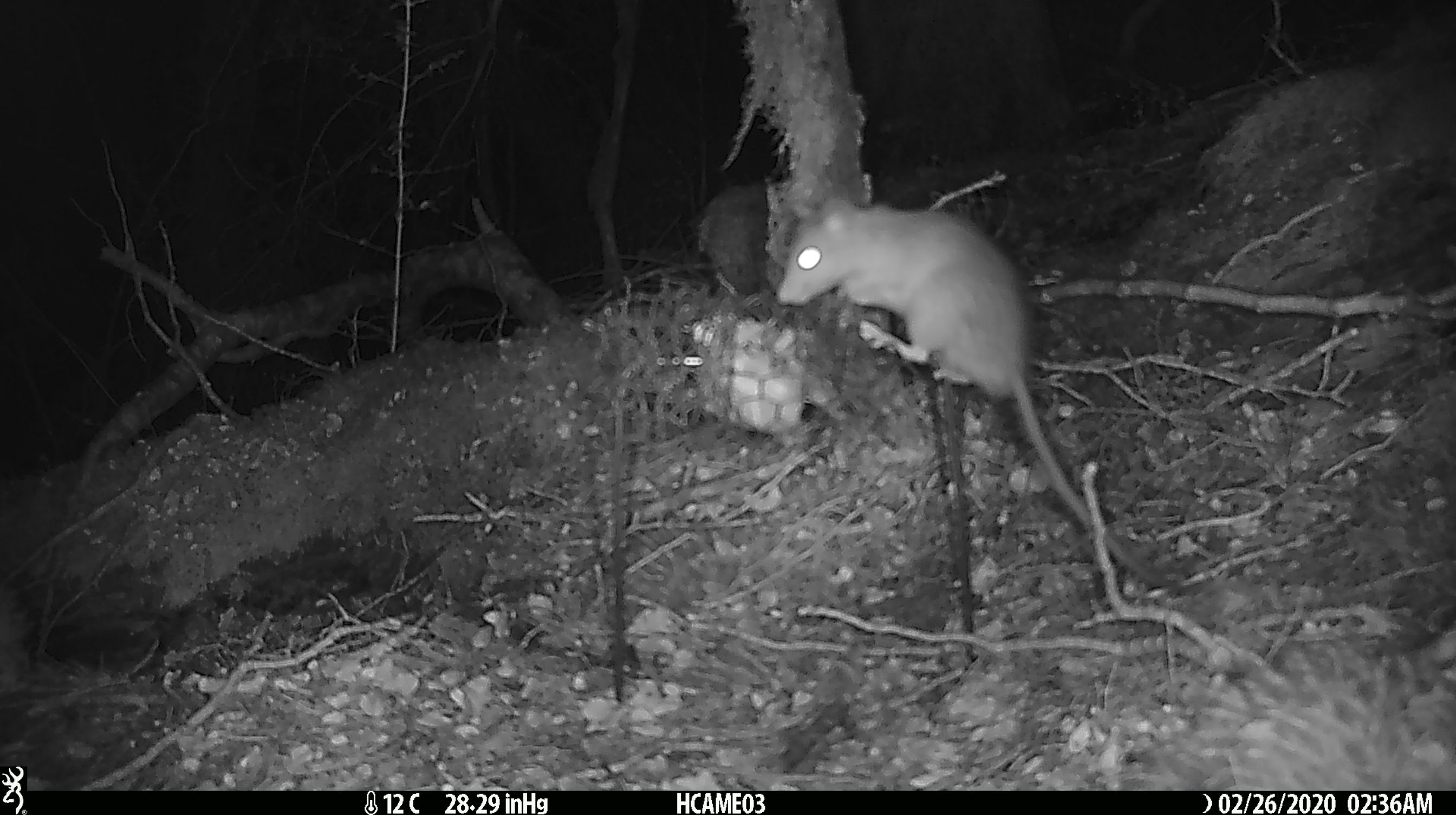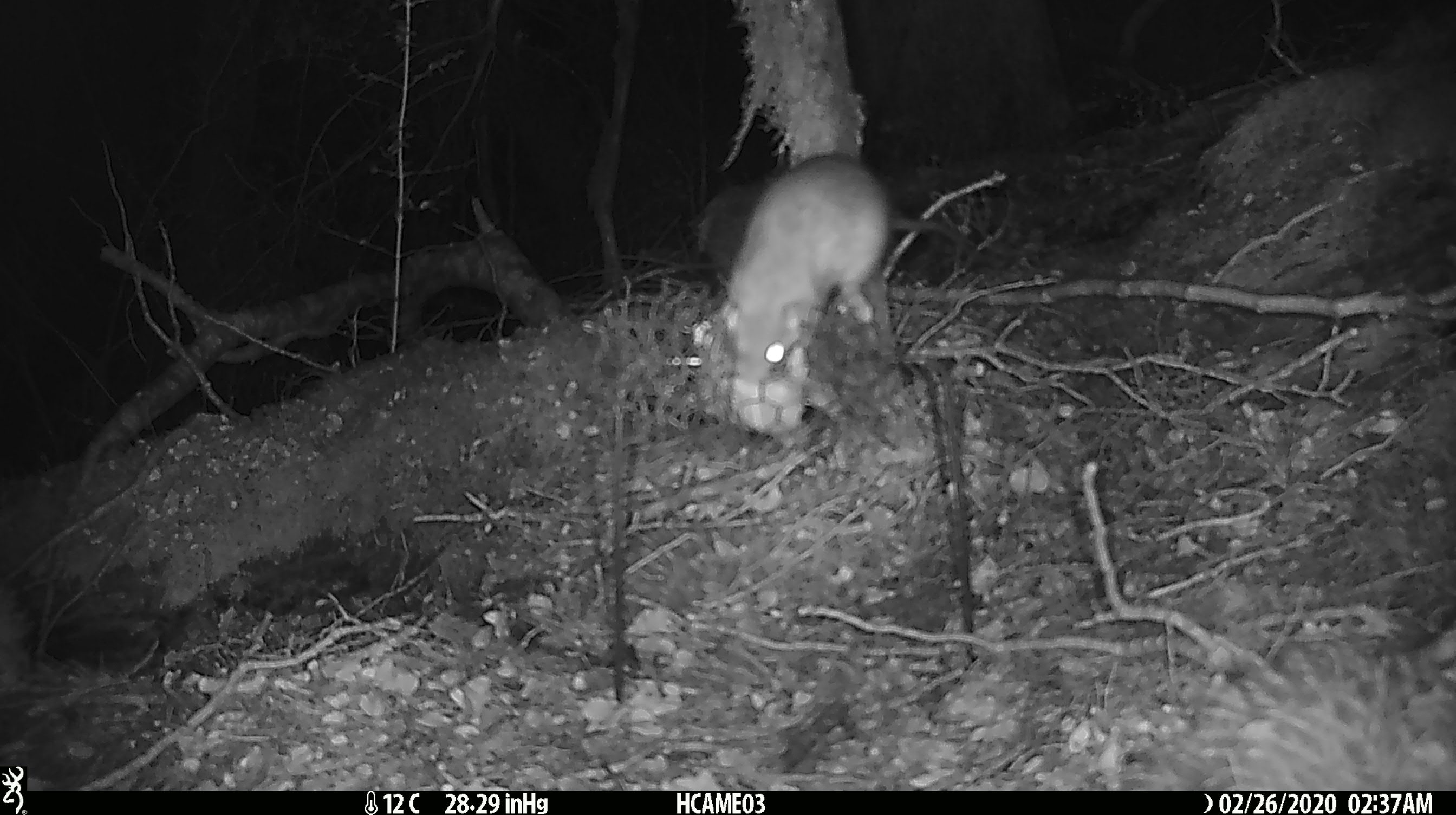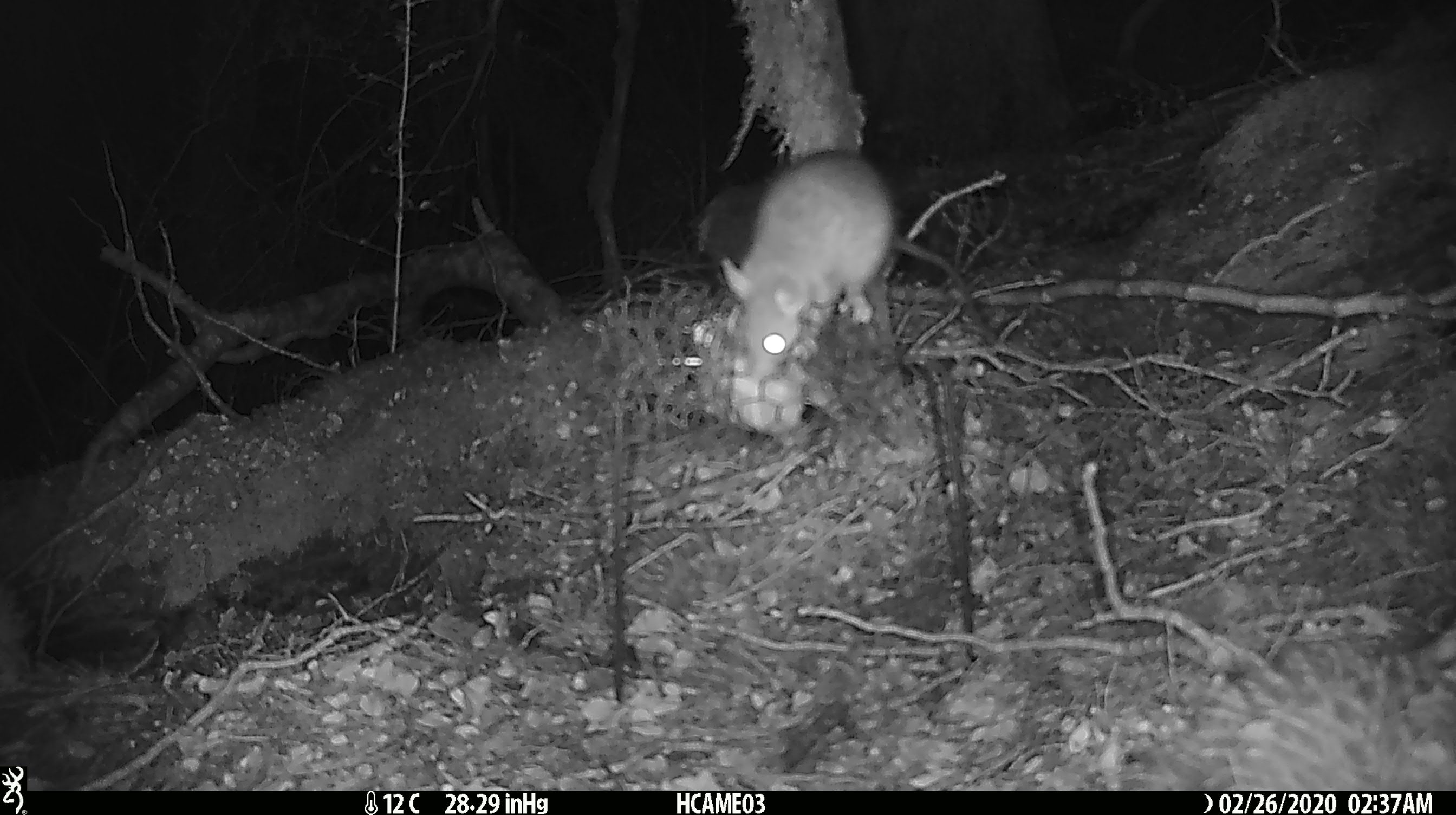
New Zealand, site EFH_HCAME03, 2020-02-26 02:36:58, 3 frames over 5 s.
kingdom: Animalia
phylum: Chordata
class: Mammalia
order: Rodentia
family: Muridae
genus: Rattus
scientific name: Rattus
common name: rat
Rat (Rattus).